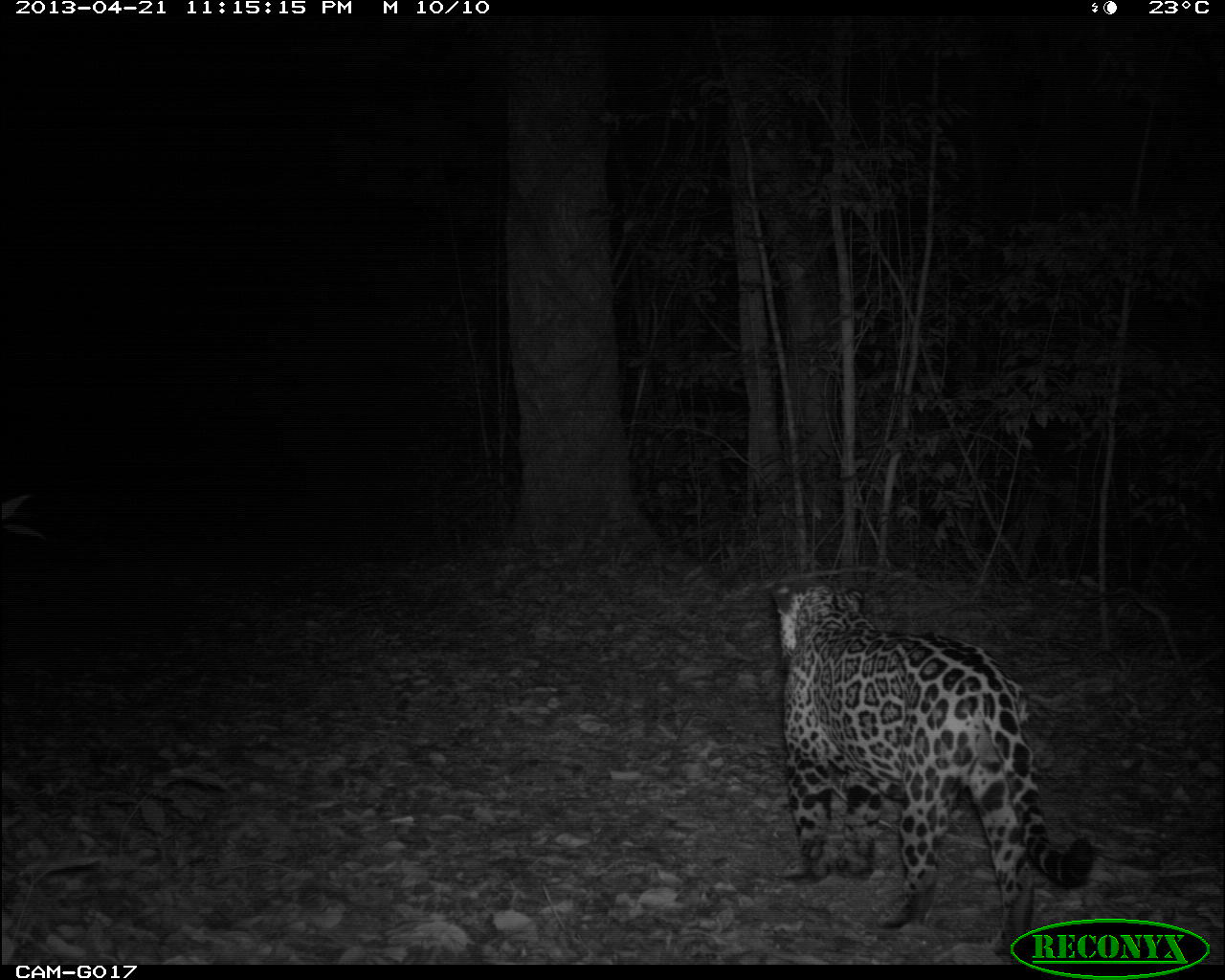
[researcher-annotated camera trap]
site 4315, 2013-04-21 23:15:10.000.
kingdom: Animalia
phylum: Chordata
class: Mammalia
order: Carnivora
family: Felidae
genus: Panthera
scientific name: Panthera onca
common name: jaguar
Panthera onca (jaguar), count 1, sex male.